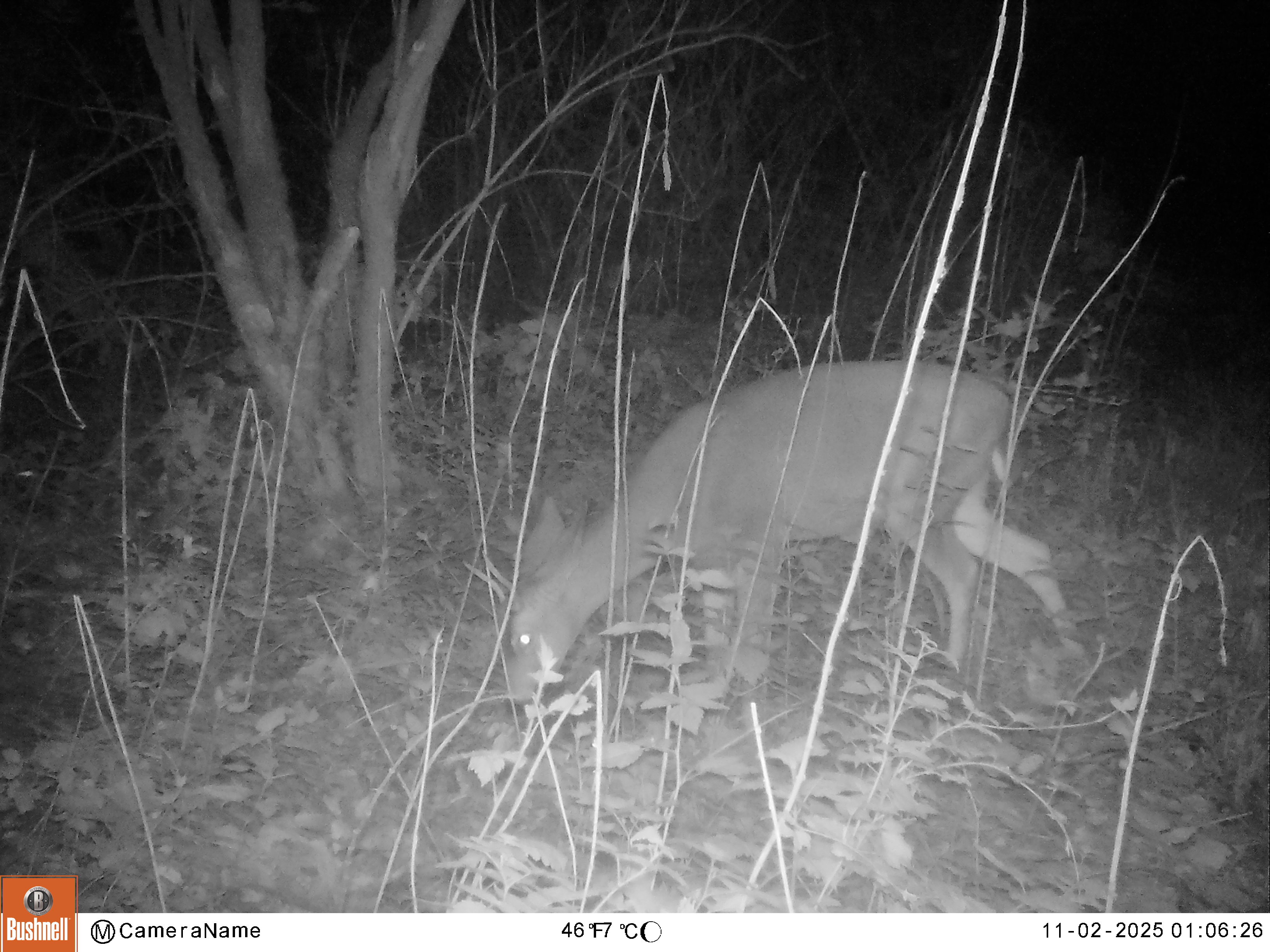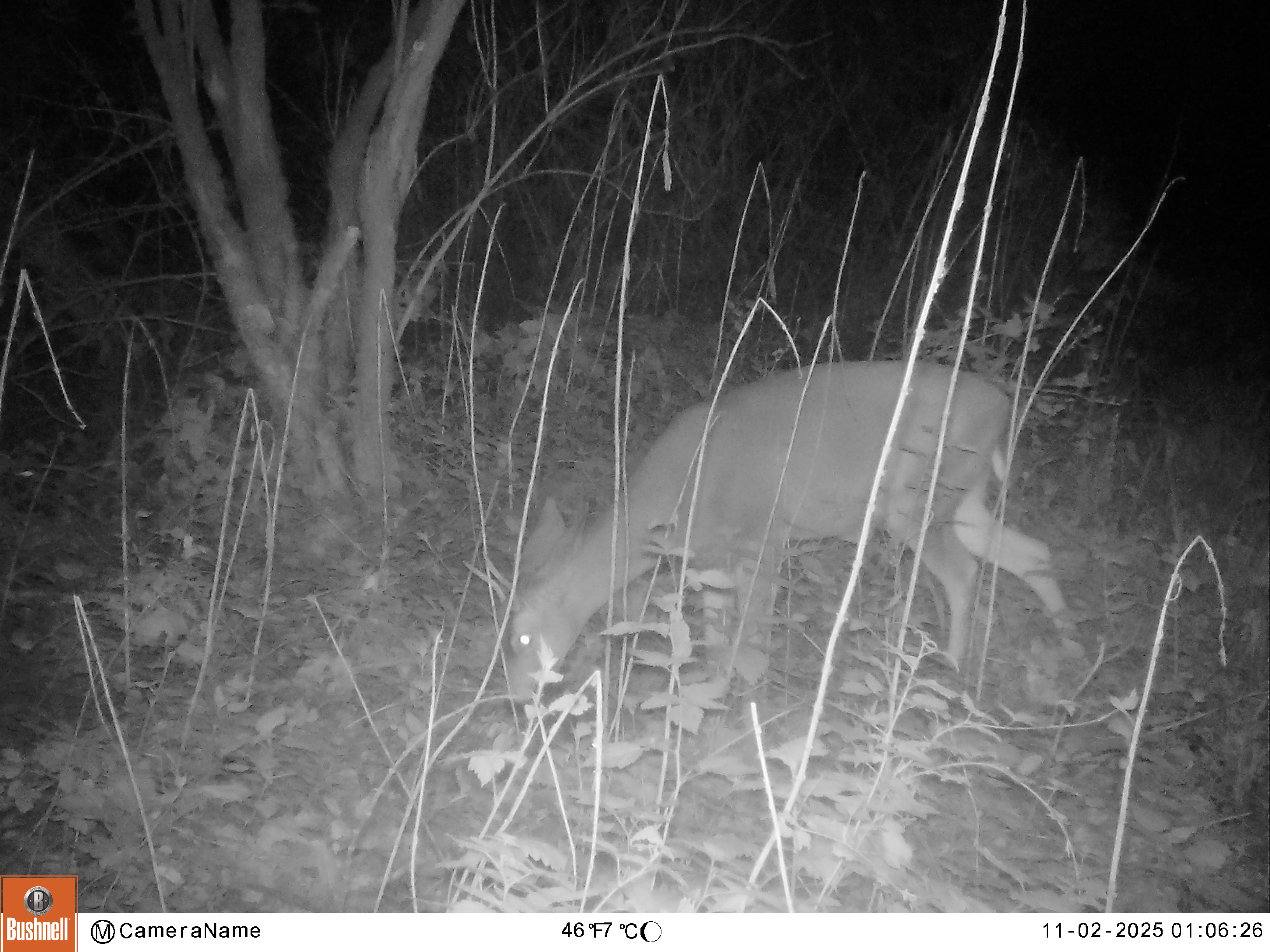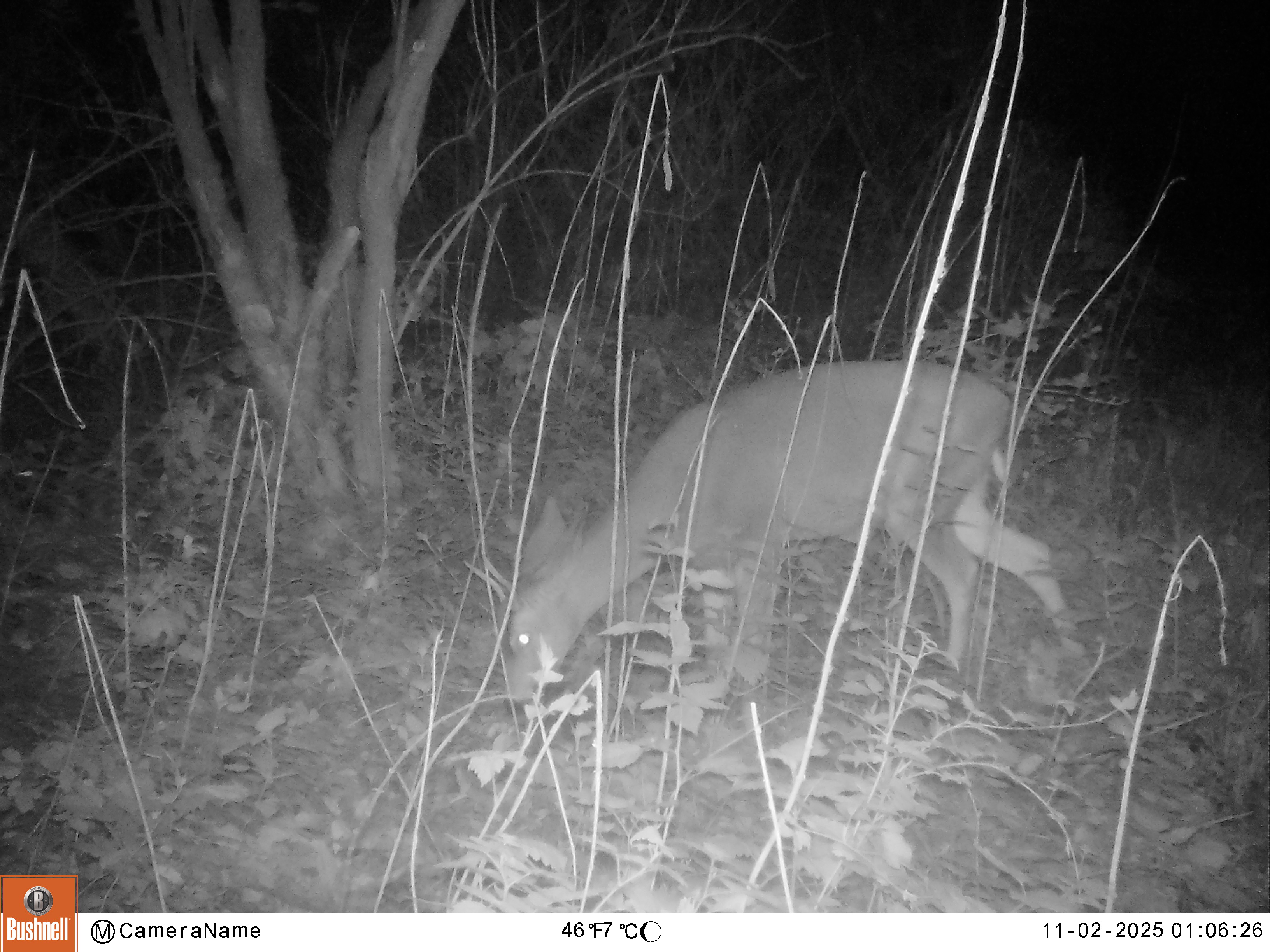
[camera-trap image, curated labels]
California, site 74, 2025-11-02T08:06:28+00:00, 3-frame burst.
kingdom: Animalia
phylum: Chordata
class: Mammalia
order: Artiodactyla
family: Cervidae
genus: Odocoileus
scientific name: Odocoileus hemionus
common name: mule deer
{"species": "mule deer (Odocoileus hemionus)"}